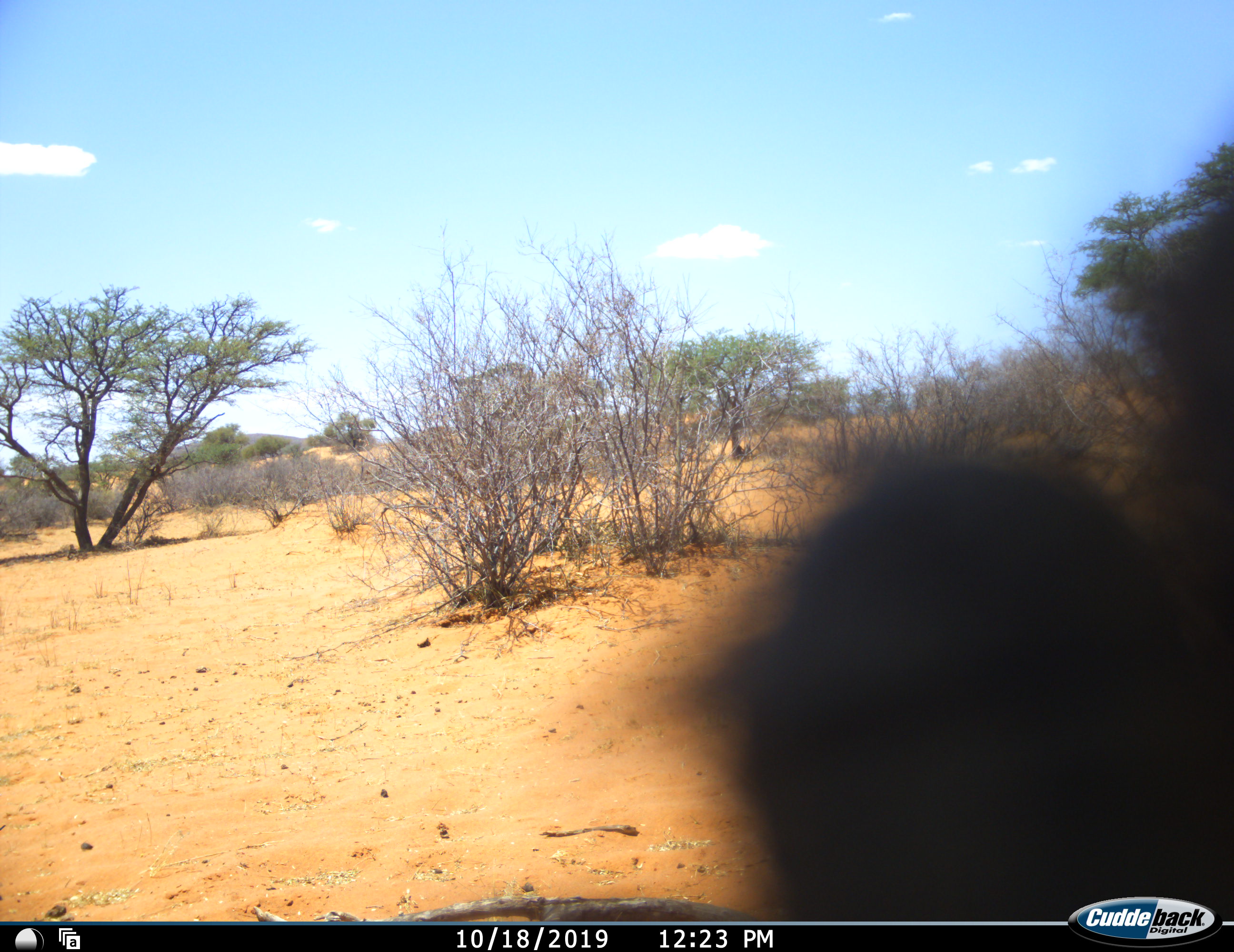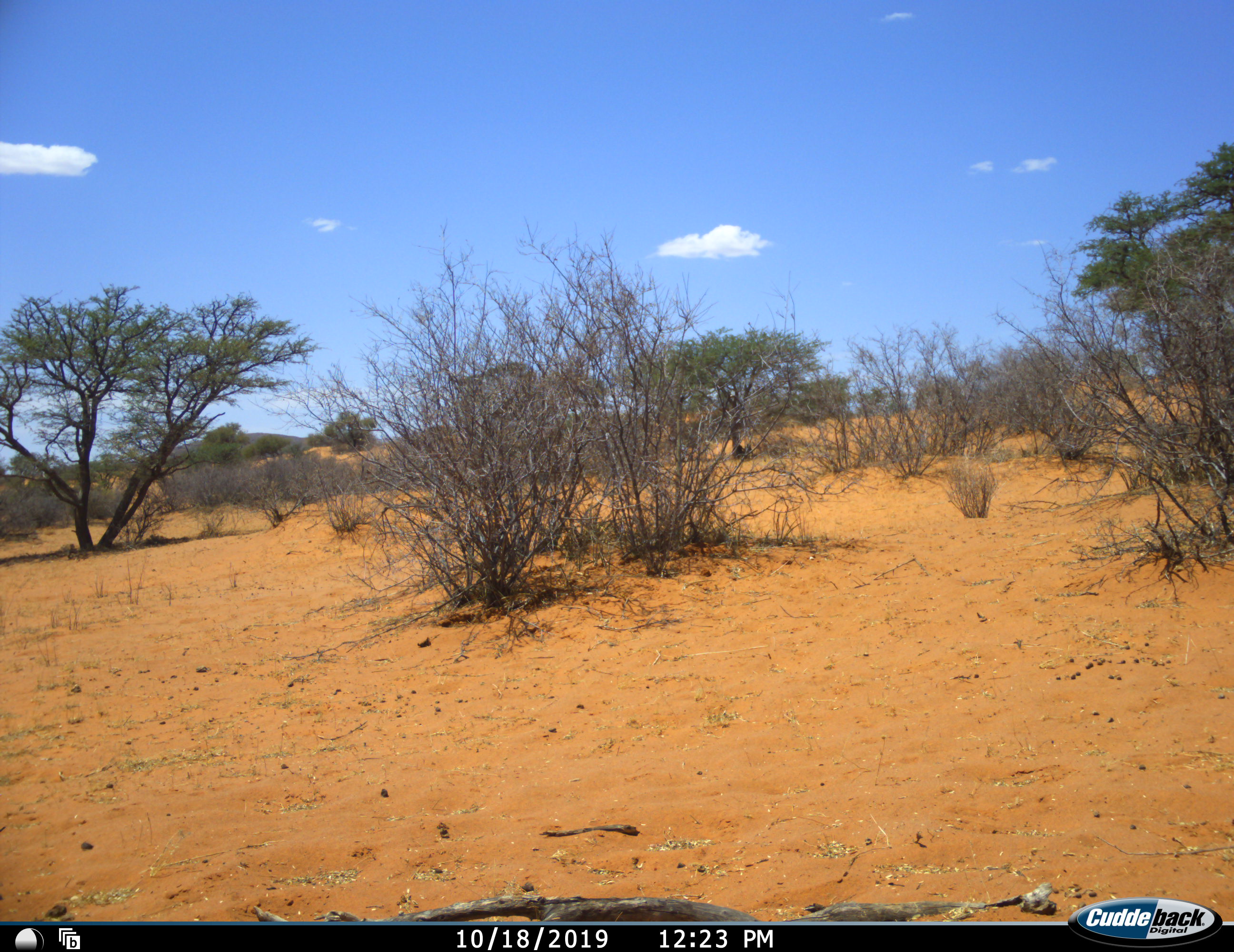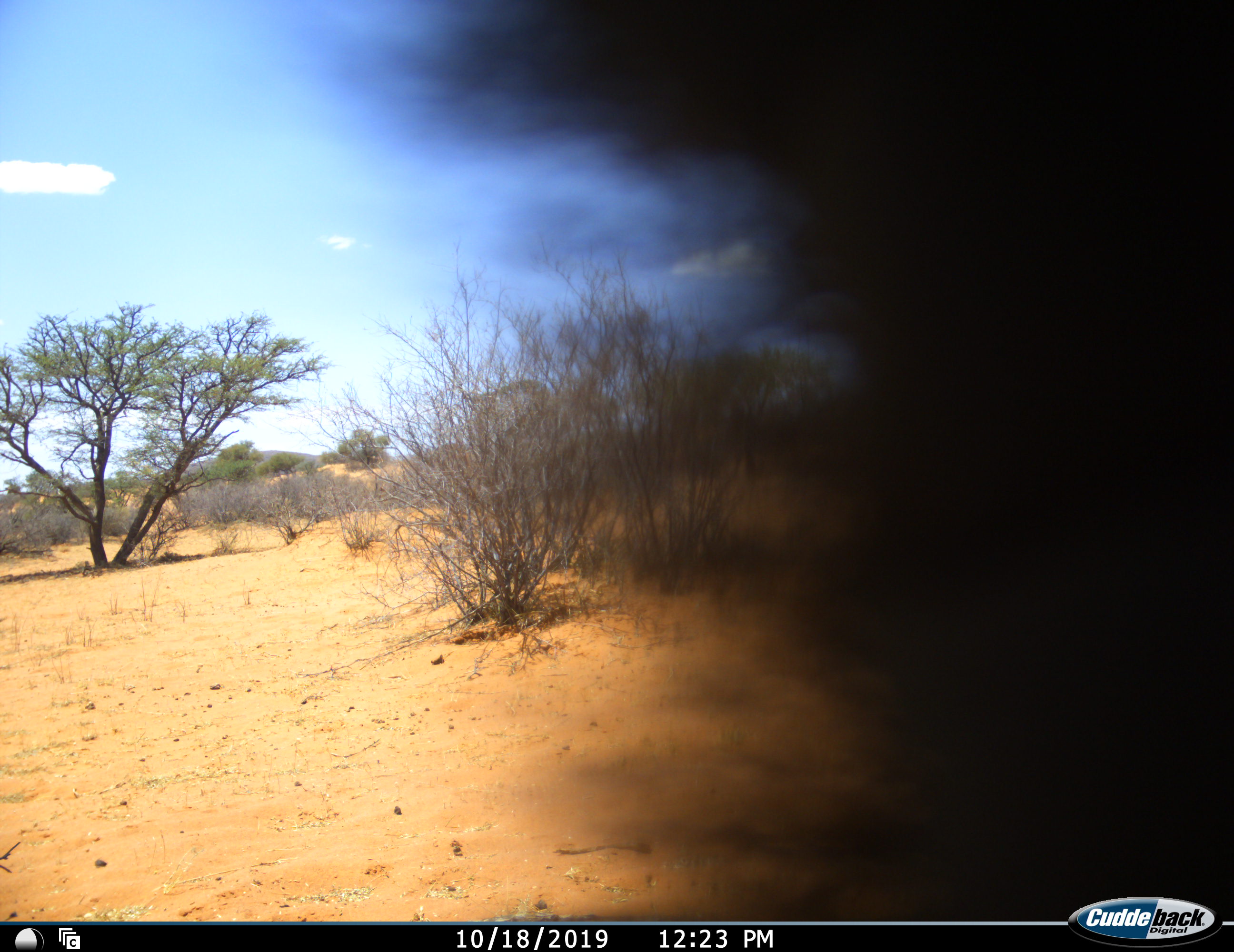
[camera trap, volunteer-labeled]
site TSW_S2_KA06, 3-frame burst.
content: unidentified animal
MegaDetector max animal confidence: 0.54